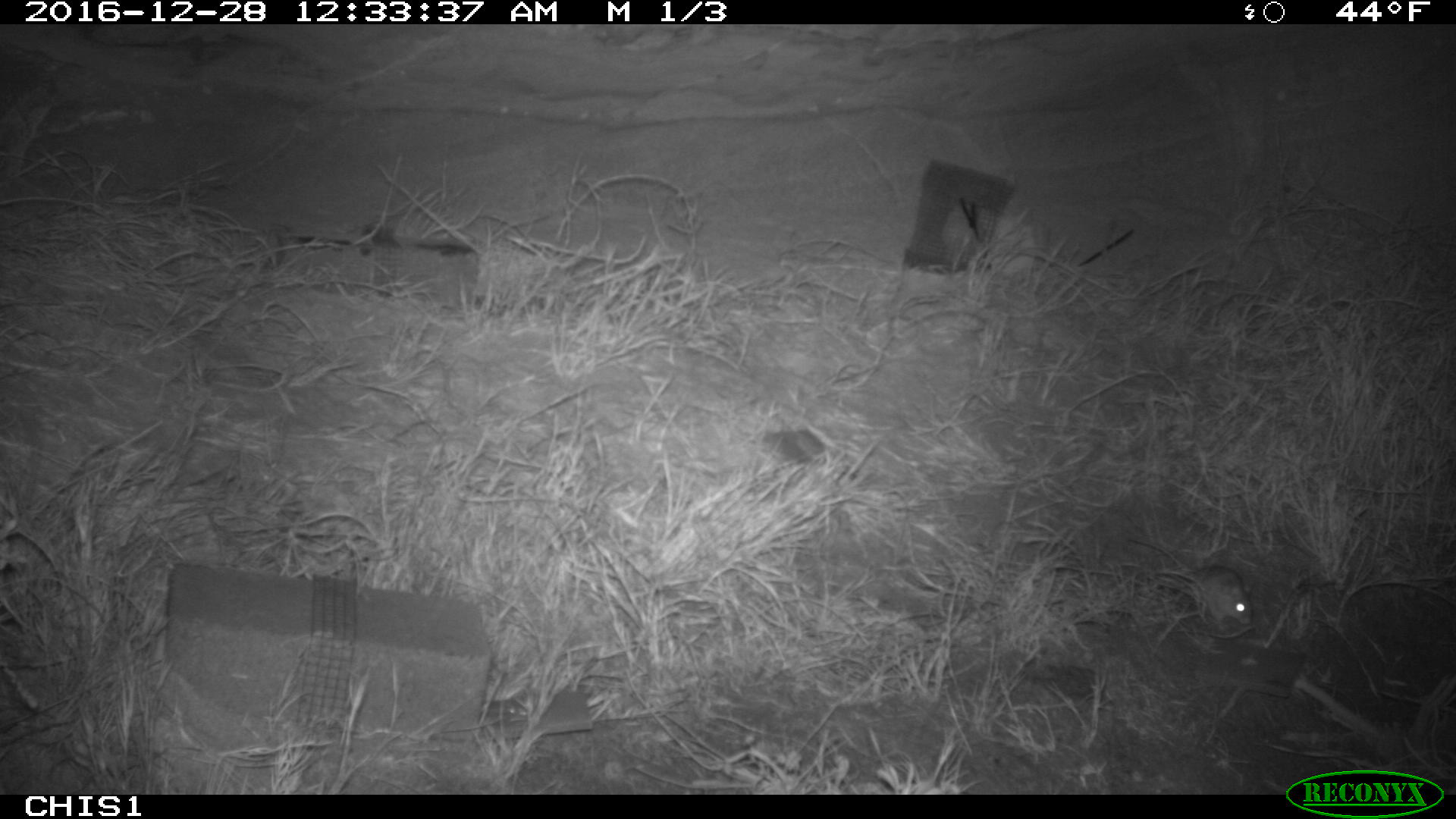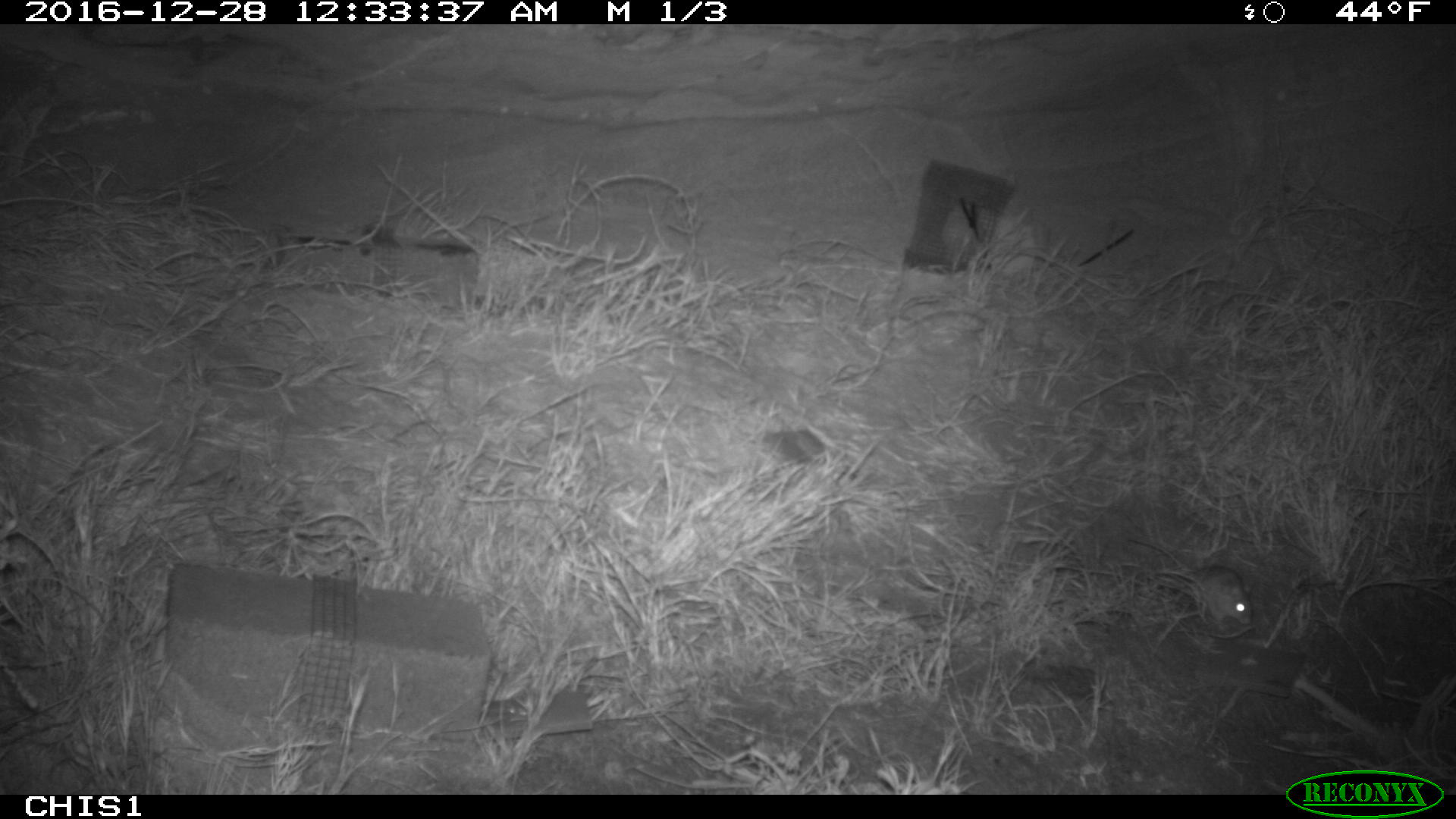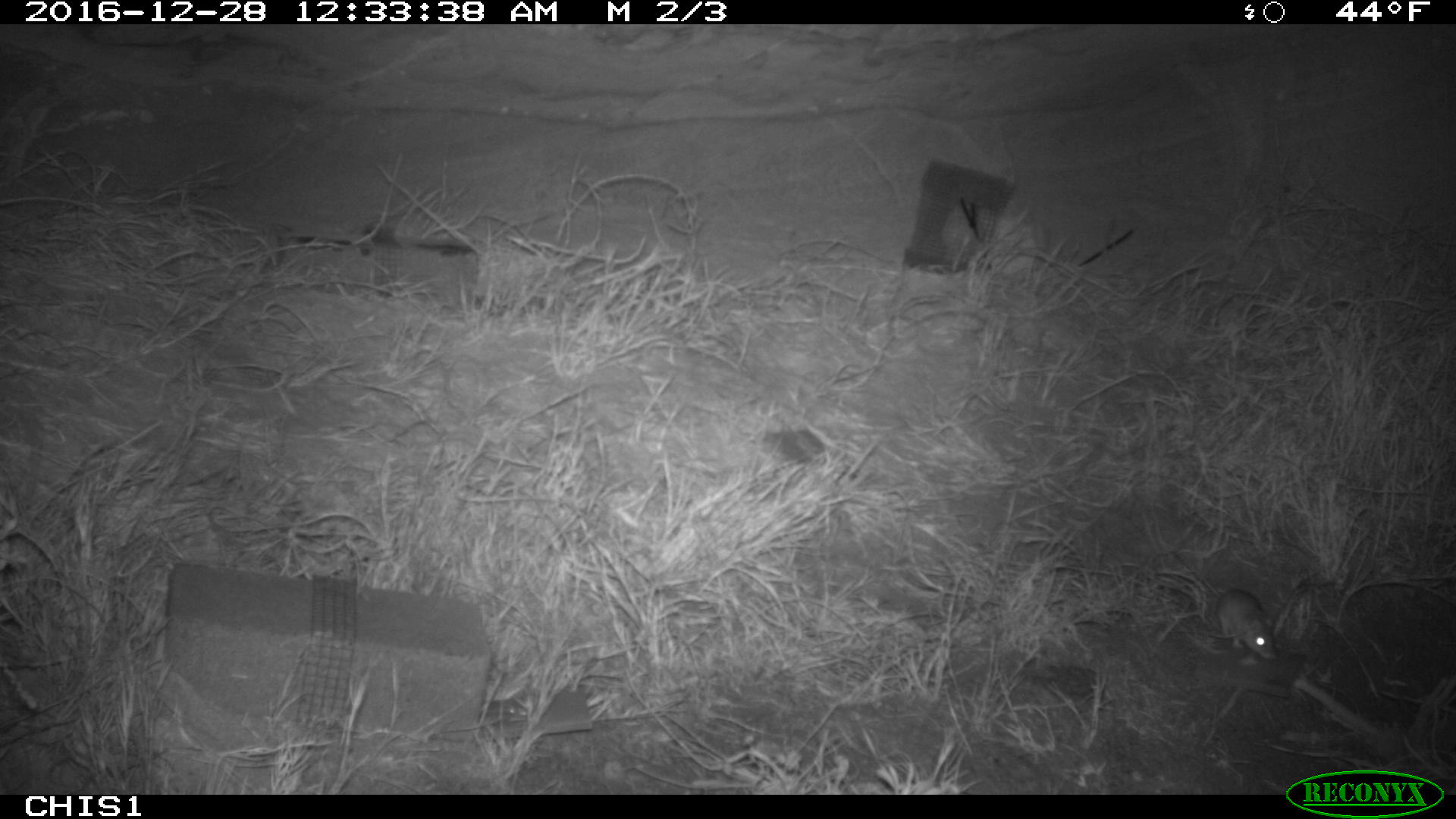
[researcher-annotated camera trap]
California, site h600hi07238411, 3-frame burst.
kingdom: Animalia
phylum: Chordata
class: Mammalia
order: Rodentia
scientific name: Rodentia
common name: rodent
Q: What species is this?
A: Rodent (Rodentia).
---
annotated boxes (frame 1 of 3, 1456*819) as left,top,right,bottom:
rodent: 1118,530,1252,629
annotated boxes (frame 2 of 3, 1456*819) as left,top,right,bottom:
rodent: 1128,538,1254,625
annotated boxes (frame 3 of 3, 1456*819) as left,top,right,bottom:
rodent: 1216,588,1277,659